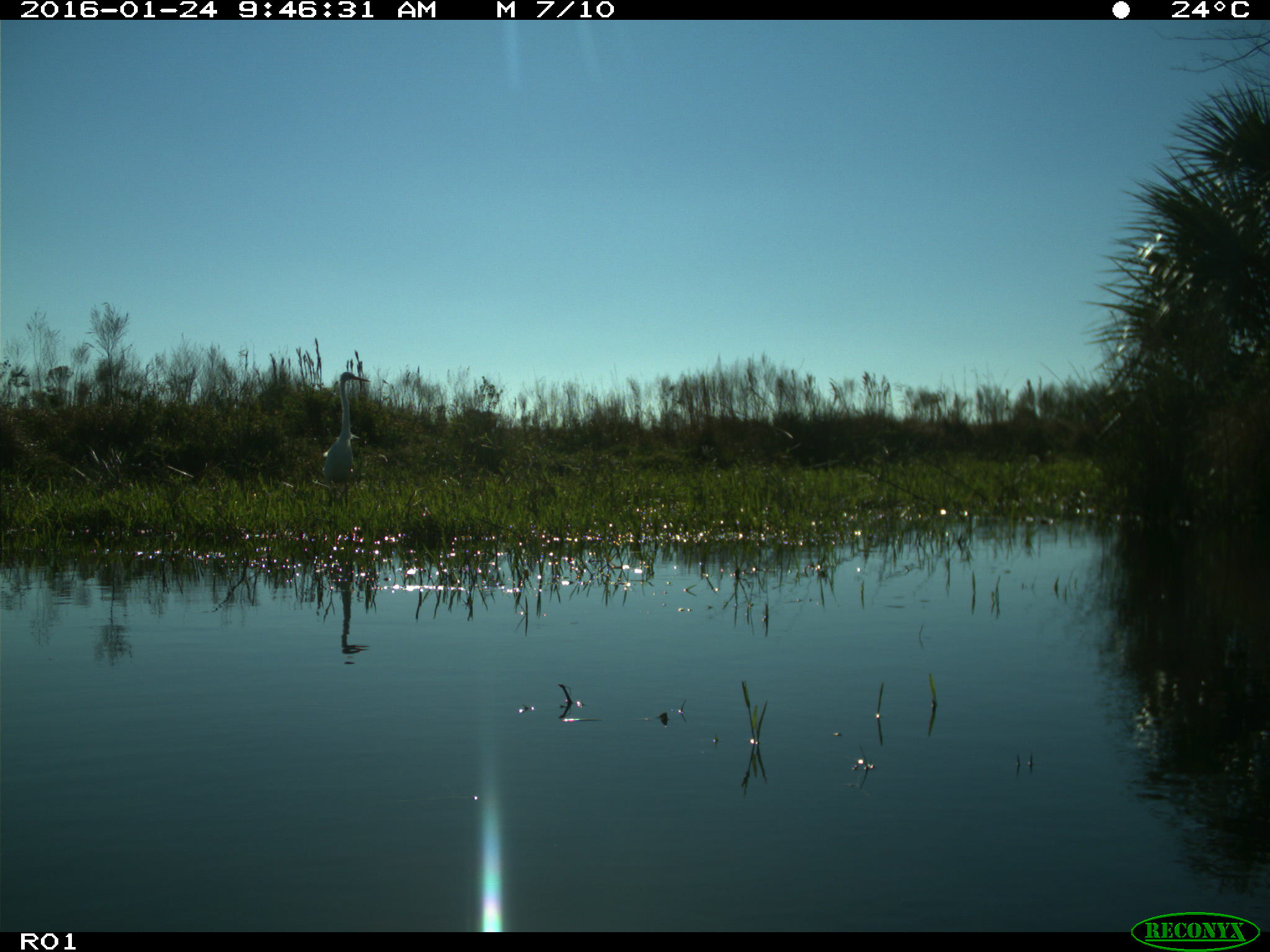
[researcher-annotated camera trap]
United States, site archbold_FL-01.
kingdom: Animalia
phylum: Chordata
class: Aves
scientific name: Aves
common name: birds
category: unidentified bird